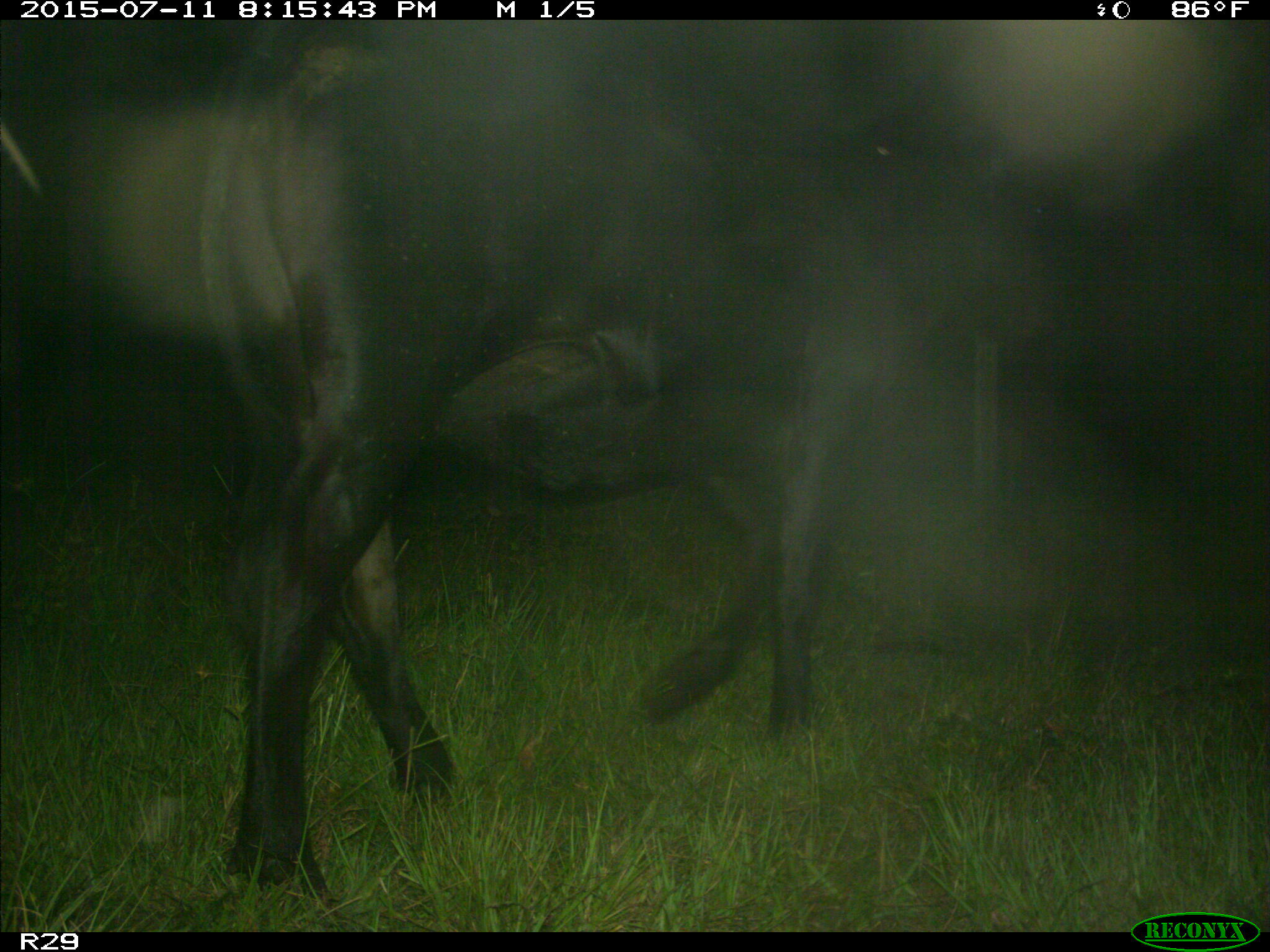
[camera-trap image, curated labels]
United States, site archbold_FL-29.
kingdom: Animalia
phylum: Chordata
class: Mammalia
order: Artiodactyla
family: Bovidae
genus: Bos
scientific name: Bos taurus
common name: domestic cow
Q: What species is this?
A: Bos taurus (domestic cow).